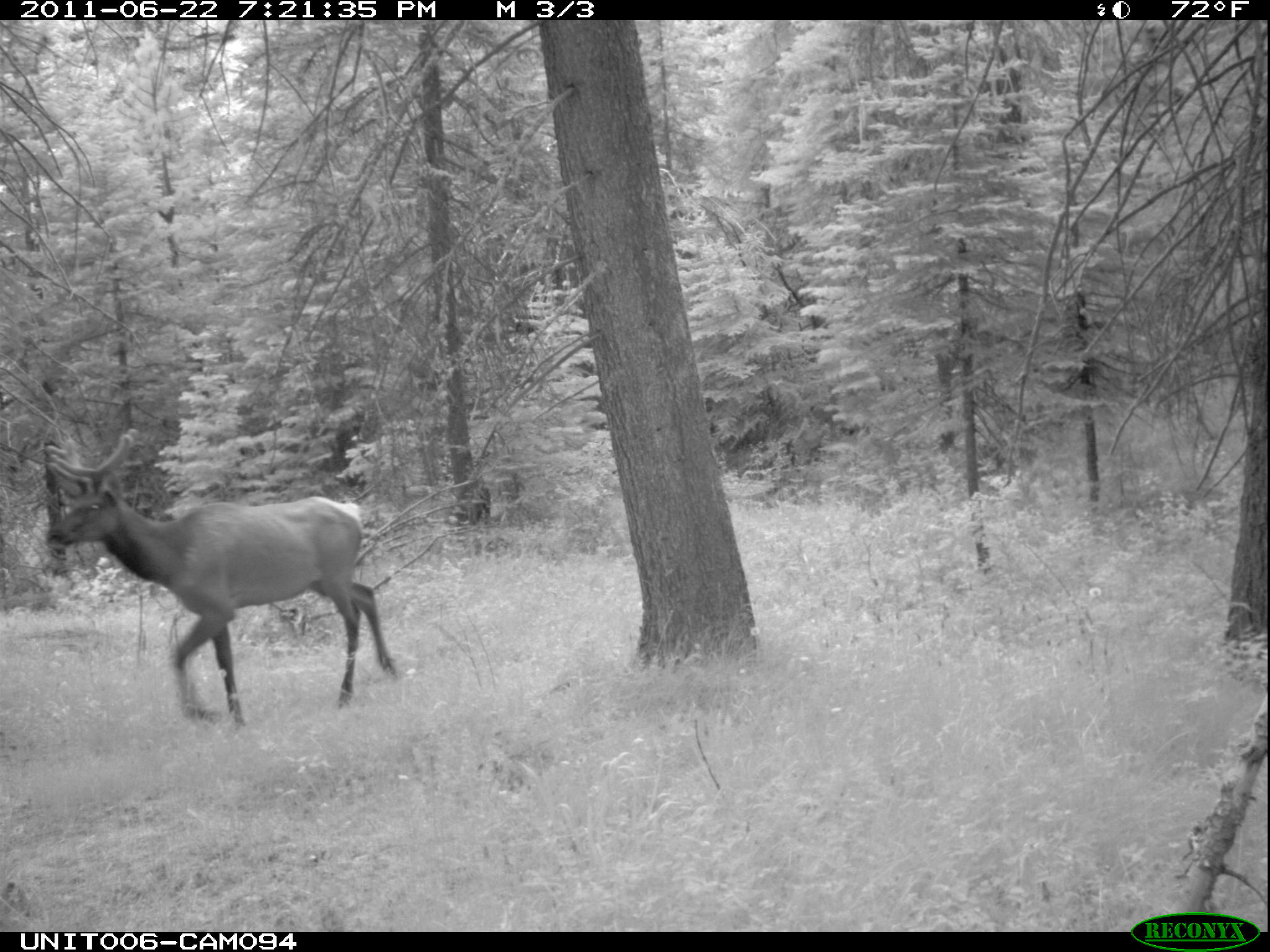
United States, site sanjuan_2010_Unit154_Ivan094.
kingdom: Animalia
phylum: Chordata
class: Mammalia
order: Artiodactyla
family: Cervidae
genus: Cervus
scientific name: Cervus elaphus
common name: red deer